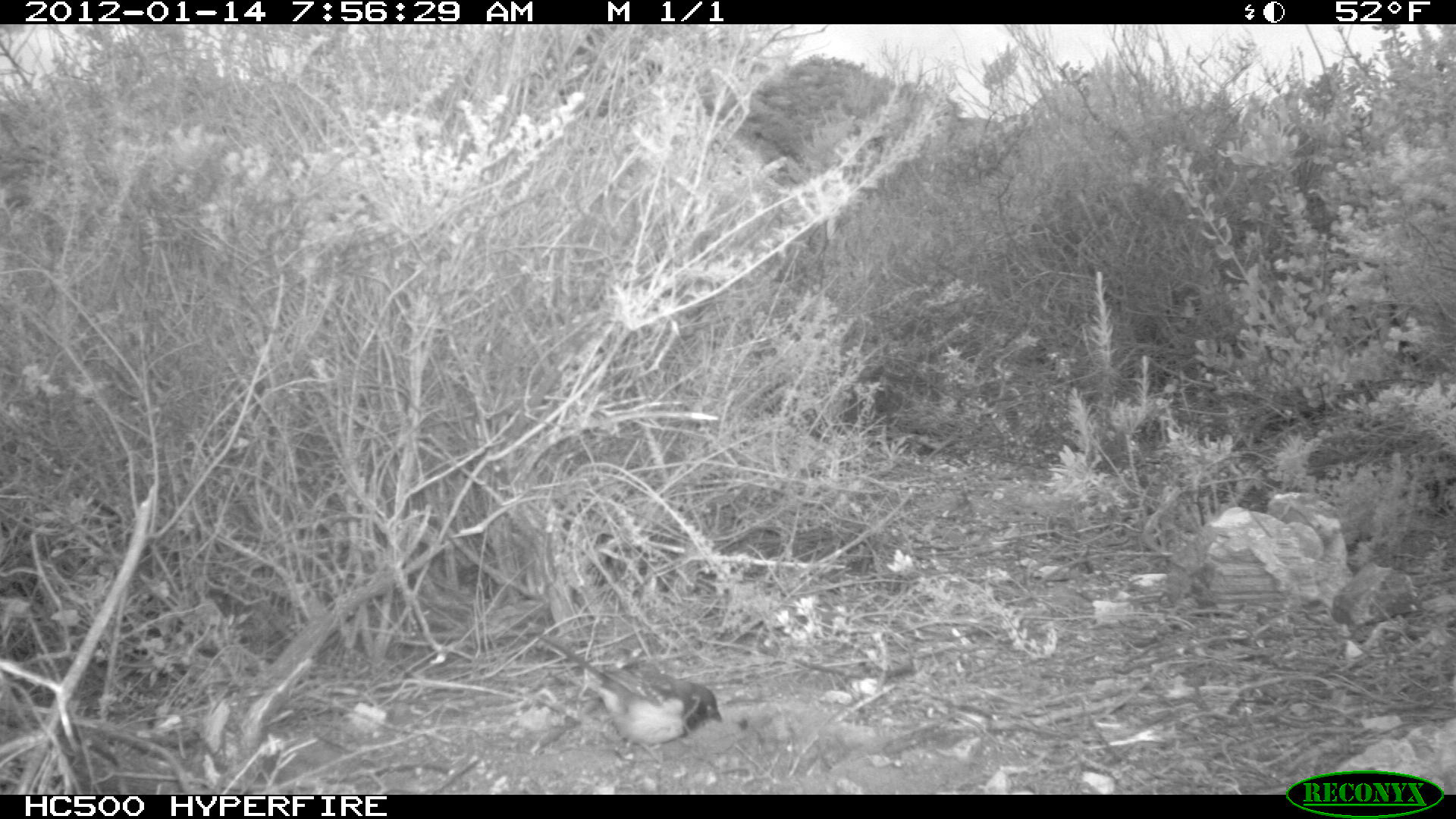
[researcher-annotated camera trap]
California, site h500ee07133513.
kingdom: Animalia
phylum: Chordata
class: Aves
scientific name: Aves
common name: bird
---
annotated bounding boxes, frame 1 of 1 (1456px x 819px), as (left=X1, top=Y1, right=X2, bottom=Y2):
bird: (left=536, top=629, right=727, bottom=761)